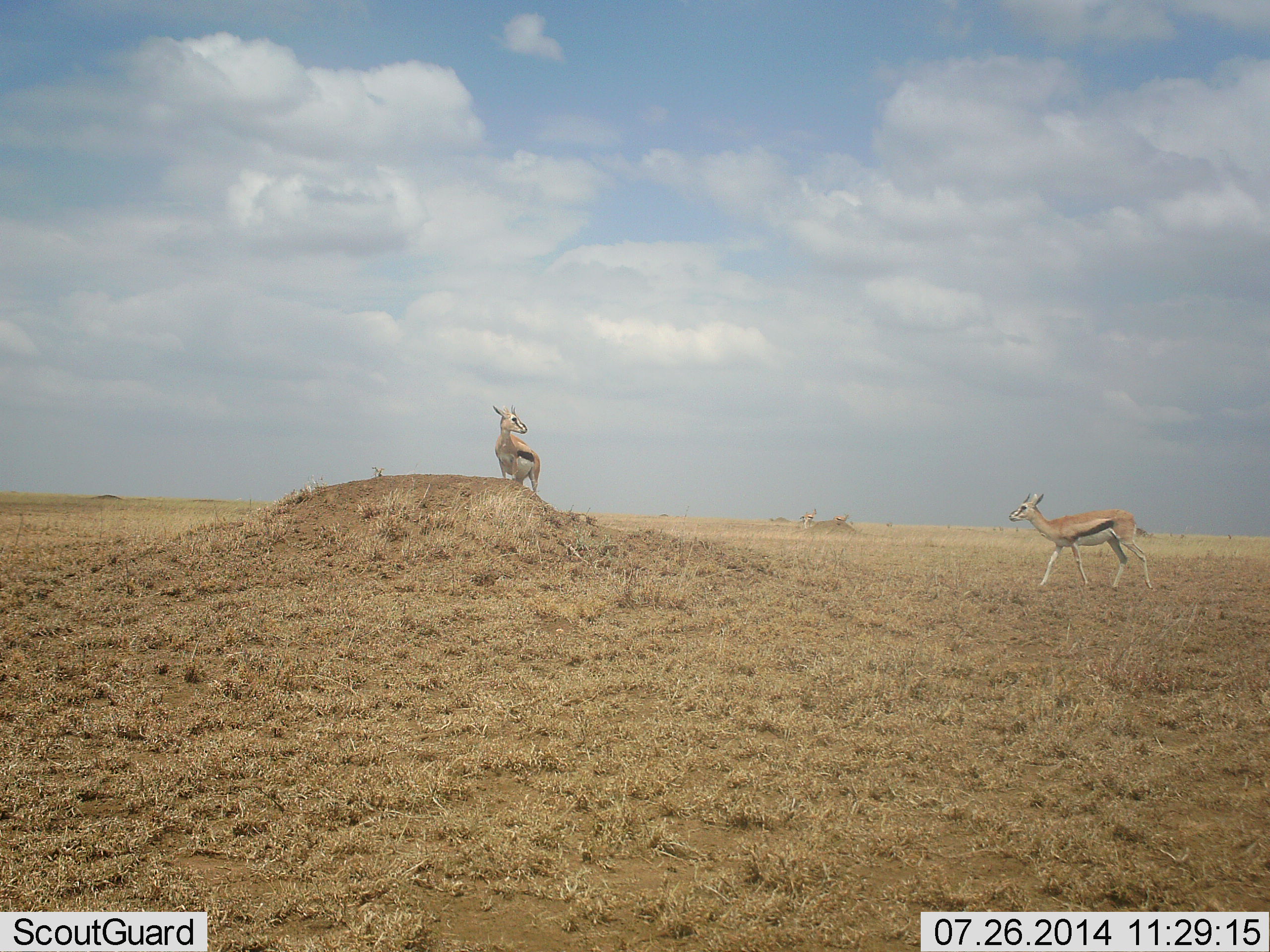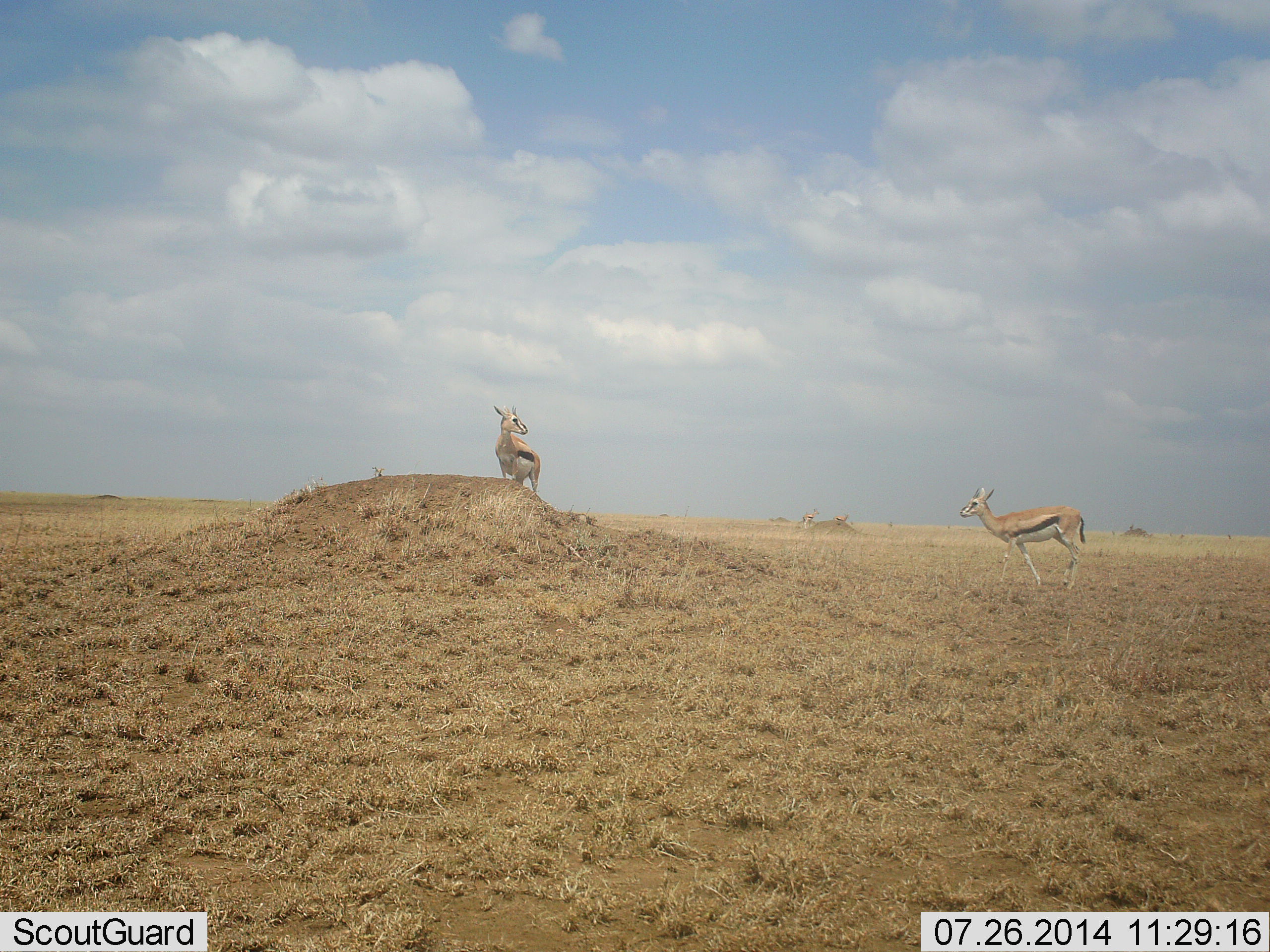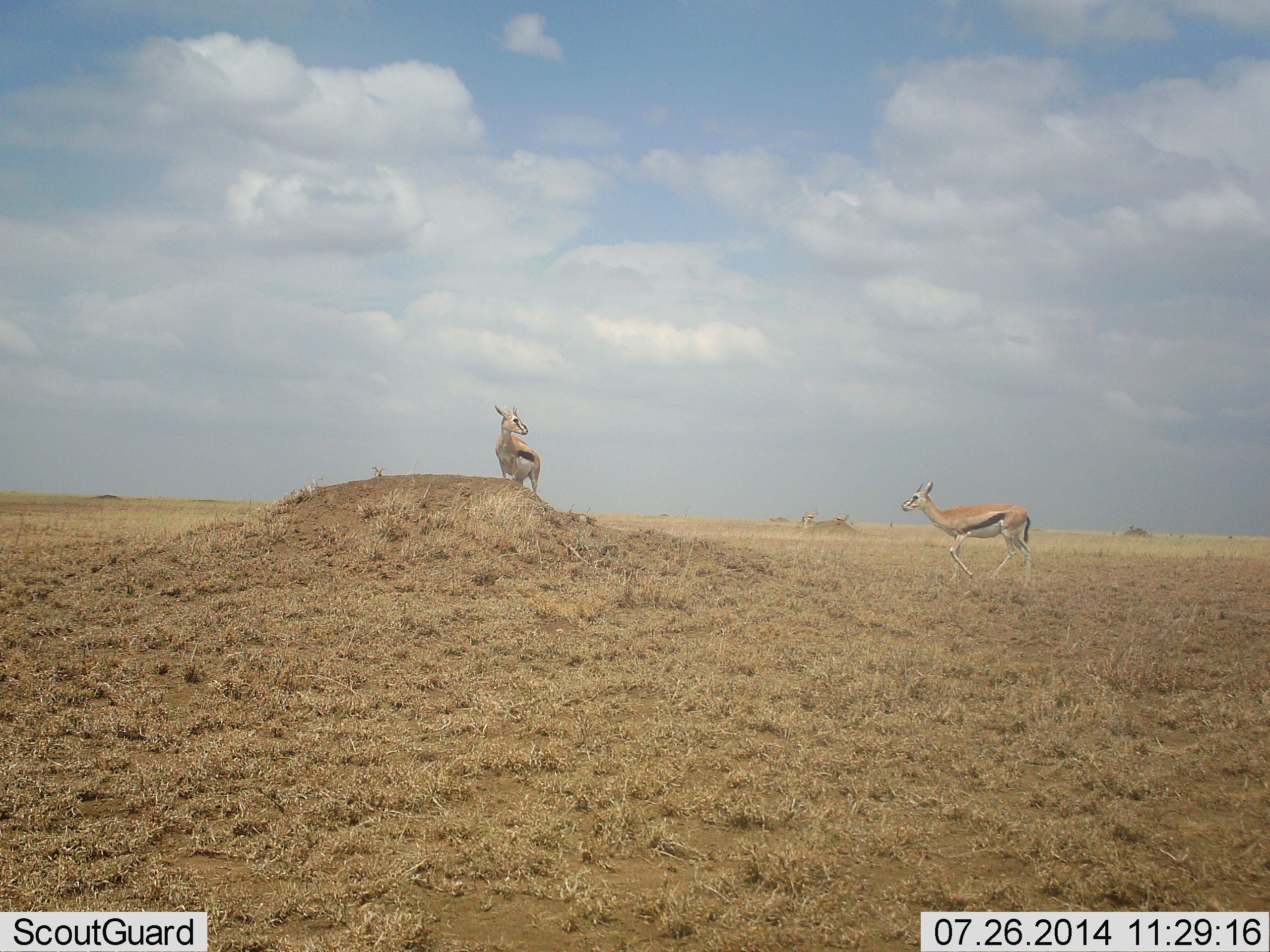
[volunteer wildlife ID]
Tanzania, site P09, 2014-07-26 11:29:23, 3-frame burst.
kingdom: Animalia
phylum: Chordata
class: Mammalia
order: Artiodactyla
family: Bovidae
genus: Eudorcas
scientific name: Eudorcas thomsonii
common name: thomson's gazelle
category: gazellethomsons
Gazellethomsons (thomson's gazelle) (Eudorcas thomsonii), count 2. Behavior (volunteer vote fractions): standing 80%, resting 0%, moving 70%, interacting 10%. Young present (vote fraction): 0%. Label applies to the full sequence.